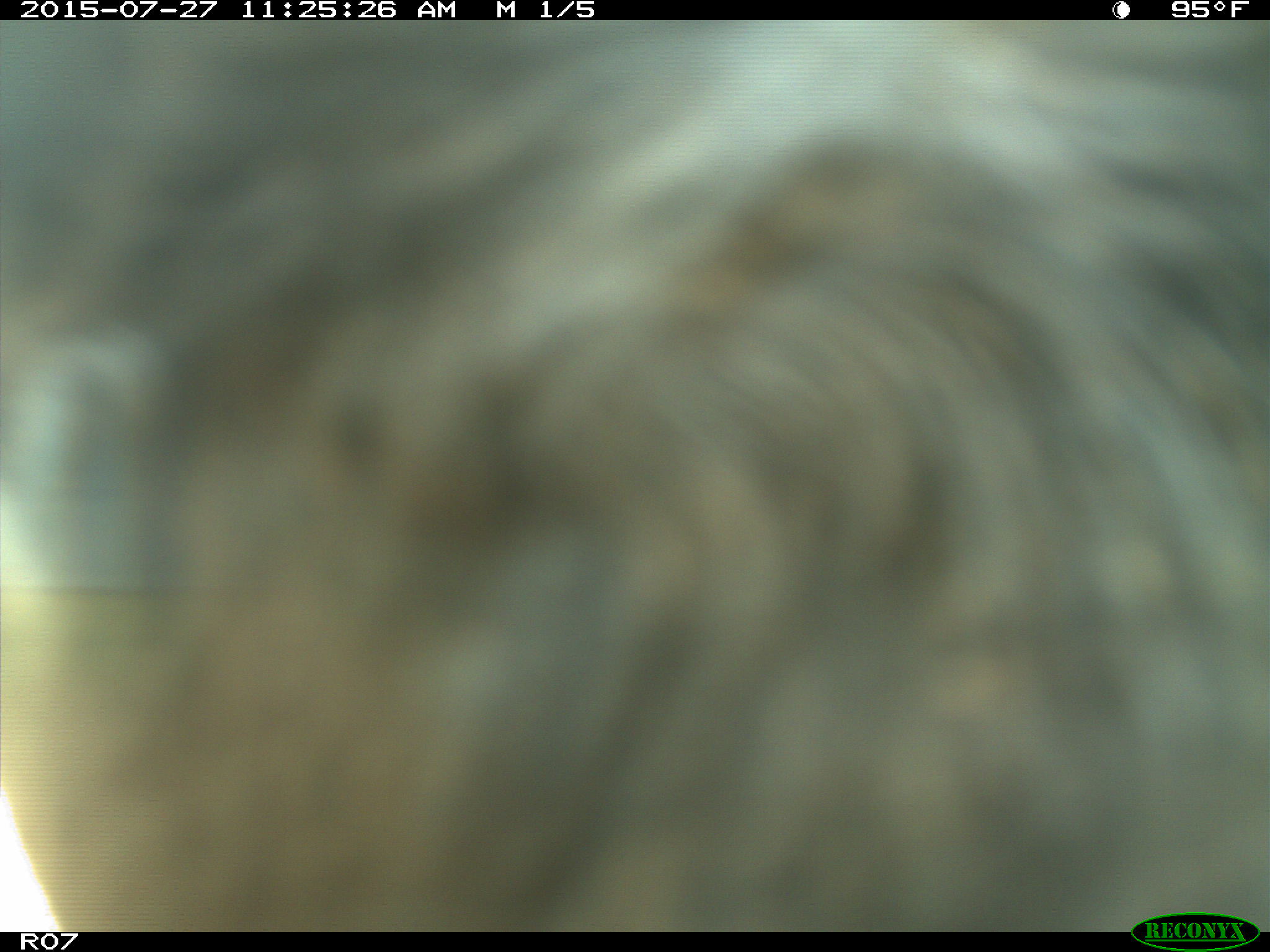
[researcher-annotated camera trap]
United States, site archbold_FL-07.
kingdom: Animalia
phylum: Chordata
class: Mammalia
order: Artiodactyla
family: Bovidae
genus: Bos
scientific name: Bos taurus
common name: domestic cow